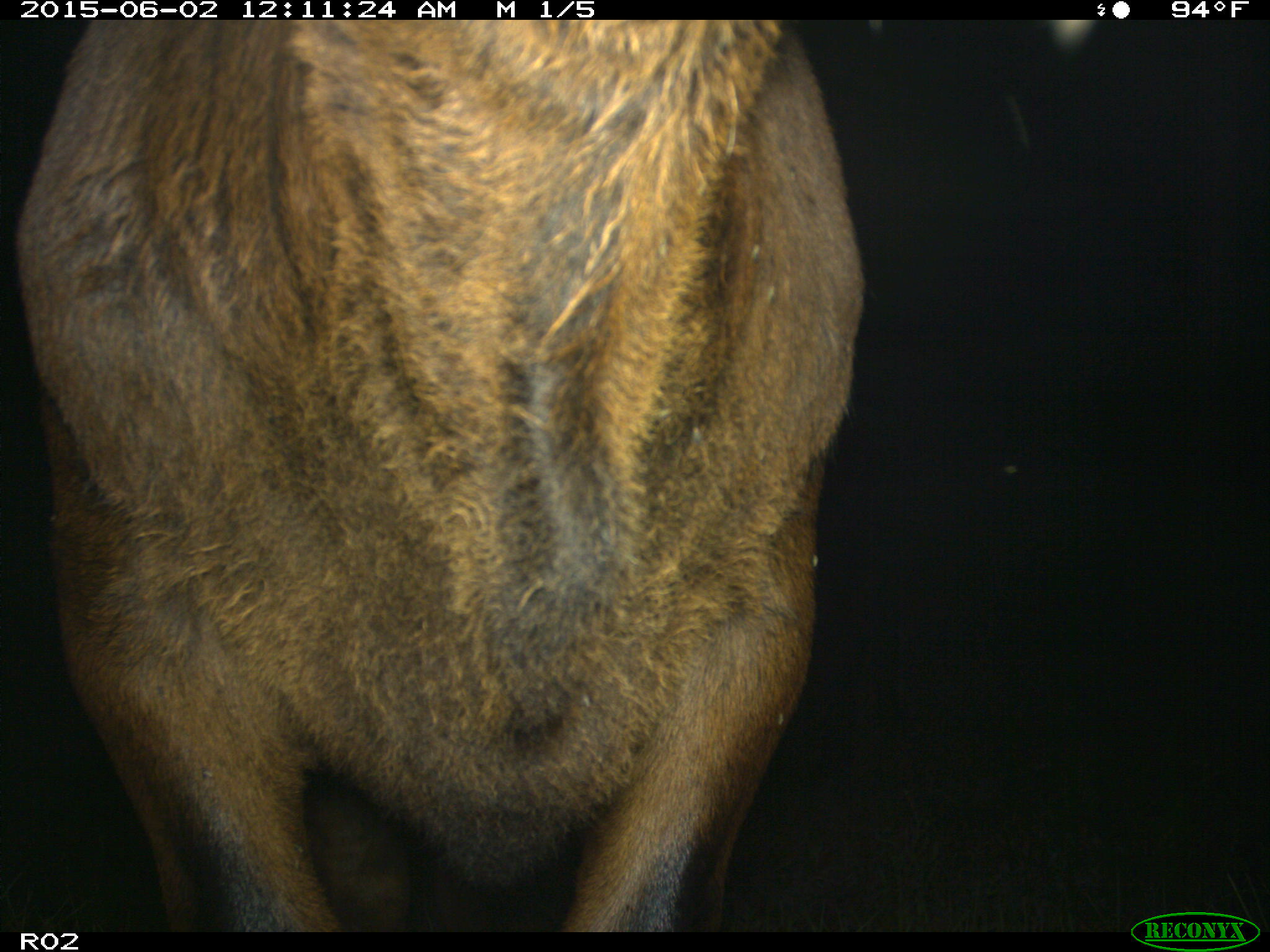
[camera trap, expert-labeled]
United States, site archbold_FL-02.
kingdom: Animalia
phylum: Chordata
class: Mammalia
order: Artiodactyla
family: Bovidae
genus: Bos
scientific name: Bos taurus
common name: domestic cow